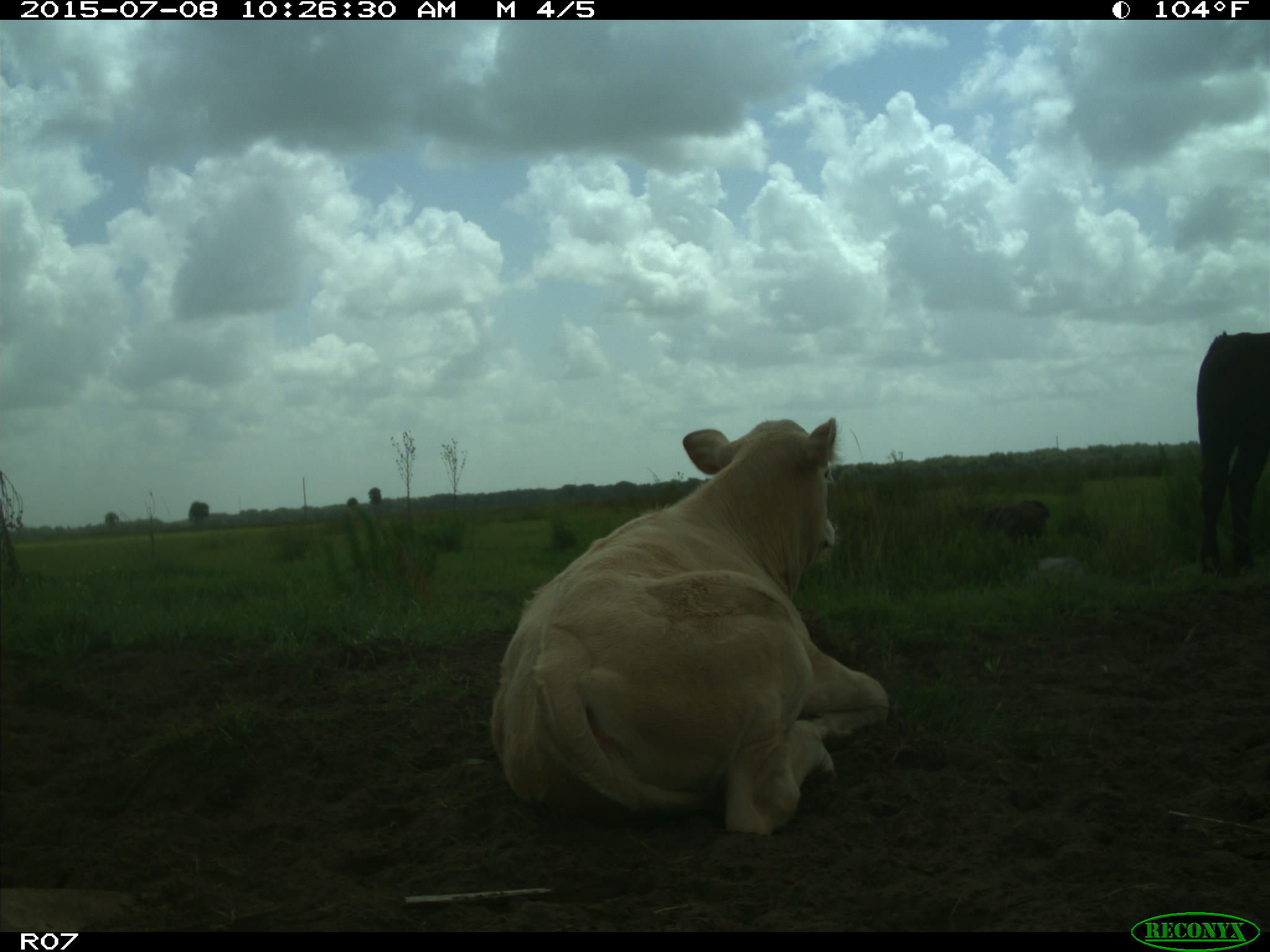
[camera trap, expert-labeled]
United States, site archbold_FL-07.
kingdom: Animalia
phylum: Chordata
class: Mammalia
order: Artiodactyla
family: Bovidae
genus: Bos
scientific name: Bos taurus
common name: domestic cow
Bos taurus (domestic cow).